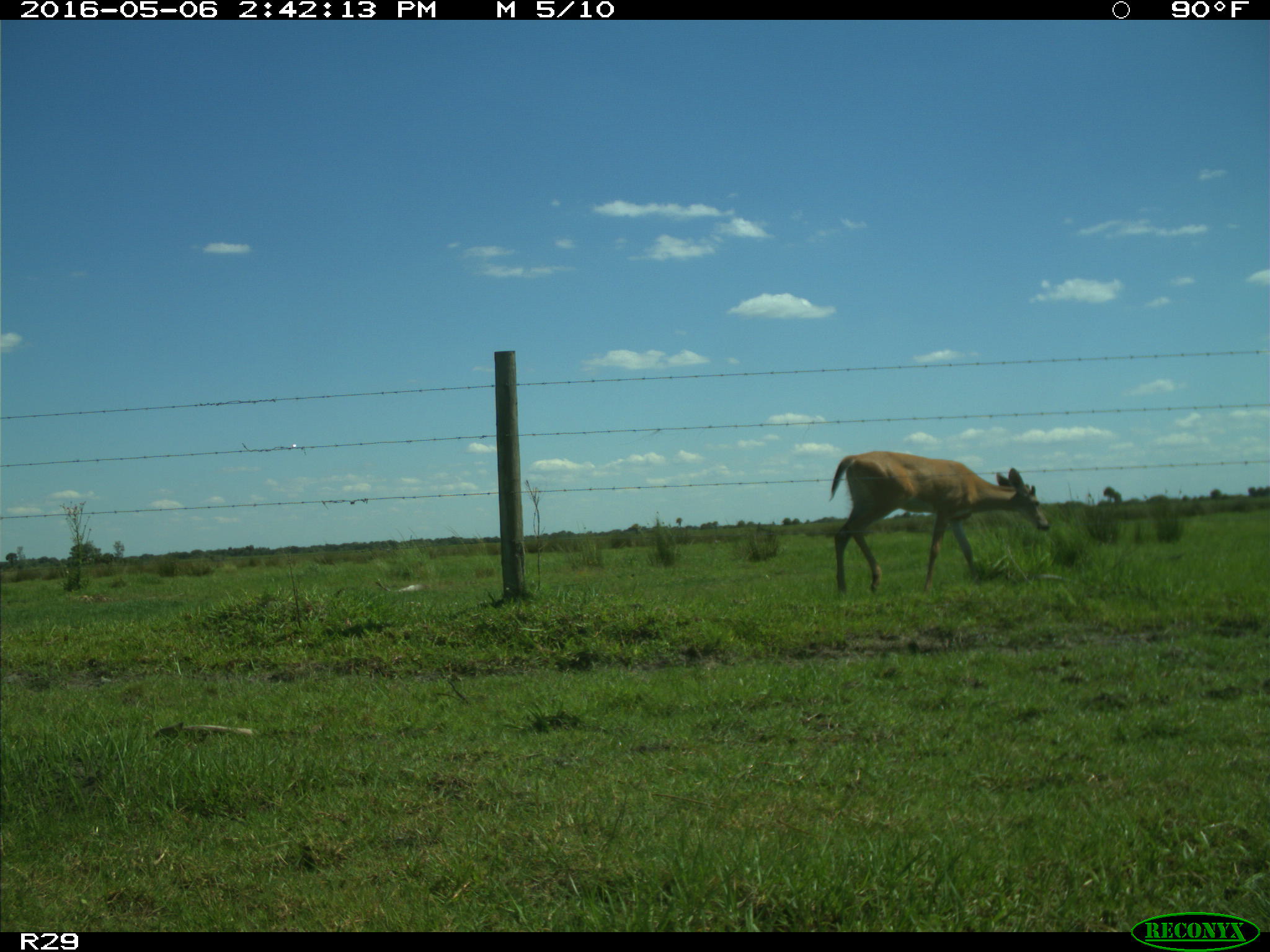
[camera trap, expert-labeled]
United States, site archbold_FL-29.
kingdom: Animalia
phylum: Chordata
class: Mammalia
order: Artiodactyla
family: Cervidae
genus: Odocoileus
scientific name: Odocoileus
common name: deer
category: unidentified deer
Unidentified deer (deer) (Odocoileus).